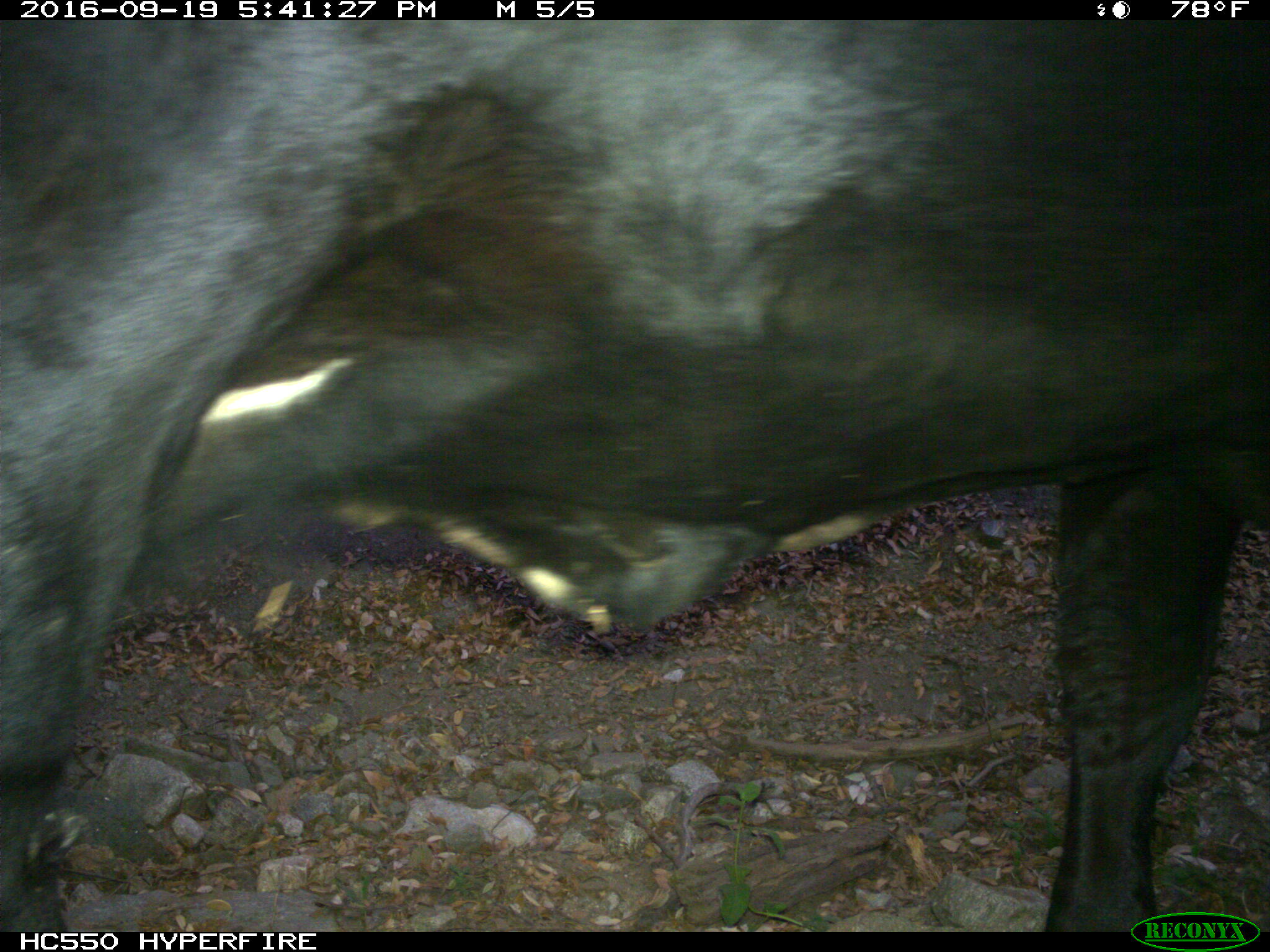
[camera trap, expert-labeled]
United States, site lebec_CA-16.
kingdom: Animalia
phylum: Chordata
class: Mammalia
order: Artiodactyla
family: Bovidae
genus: Bos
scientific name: Bos taurus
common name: domestic cow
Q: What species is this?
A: Bos taurus (domestic cow).